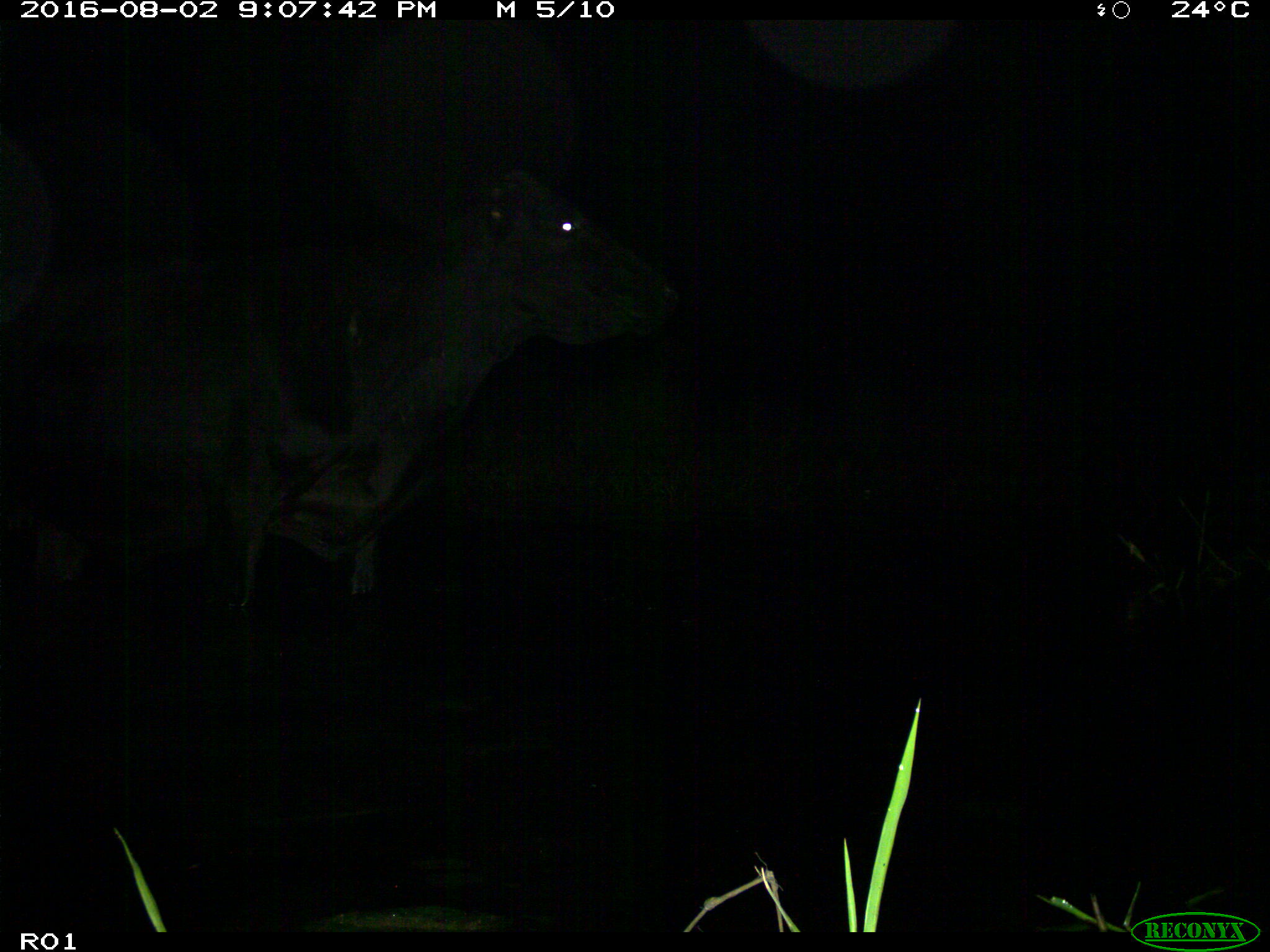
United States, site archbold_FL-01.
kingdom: Animalia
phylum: Chordata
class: Mammalia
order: Artiodactyla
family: Bovidae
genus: Bos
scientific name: Bos taurus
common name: domestic cow